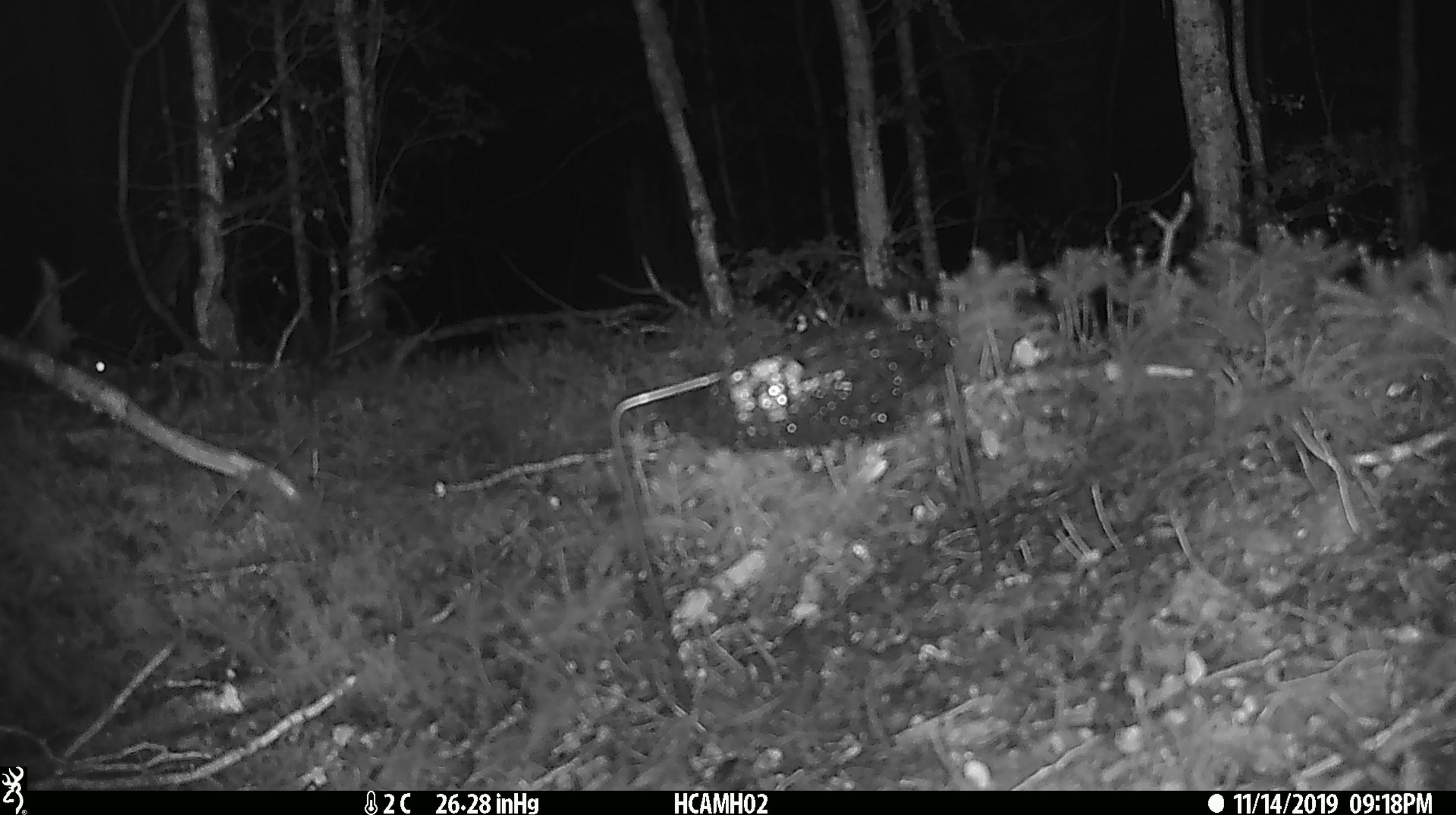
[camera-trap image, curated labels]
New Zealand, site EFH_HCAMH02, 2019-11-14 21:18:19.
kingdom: Animalia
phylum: Chordata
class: Mammalia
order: Rodentia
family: Muridae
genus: Mus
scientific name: Mus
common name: mouse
Mouse (Mus).